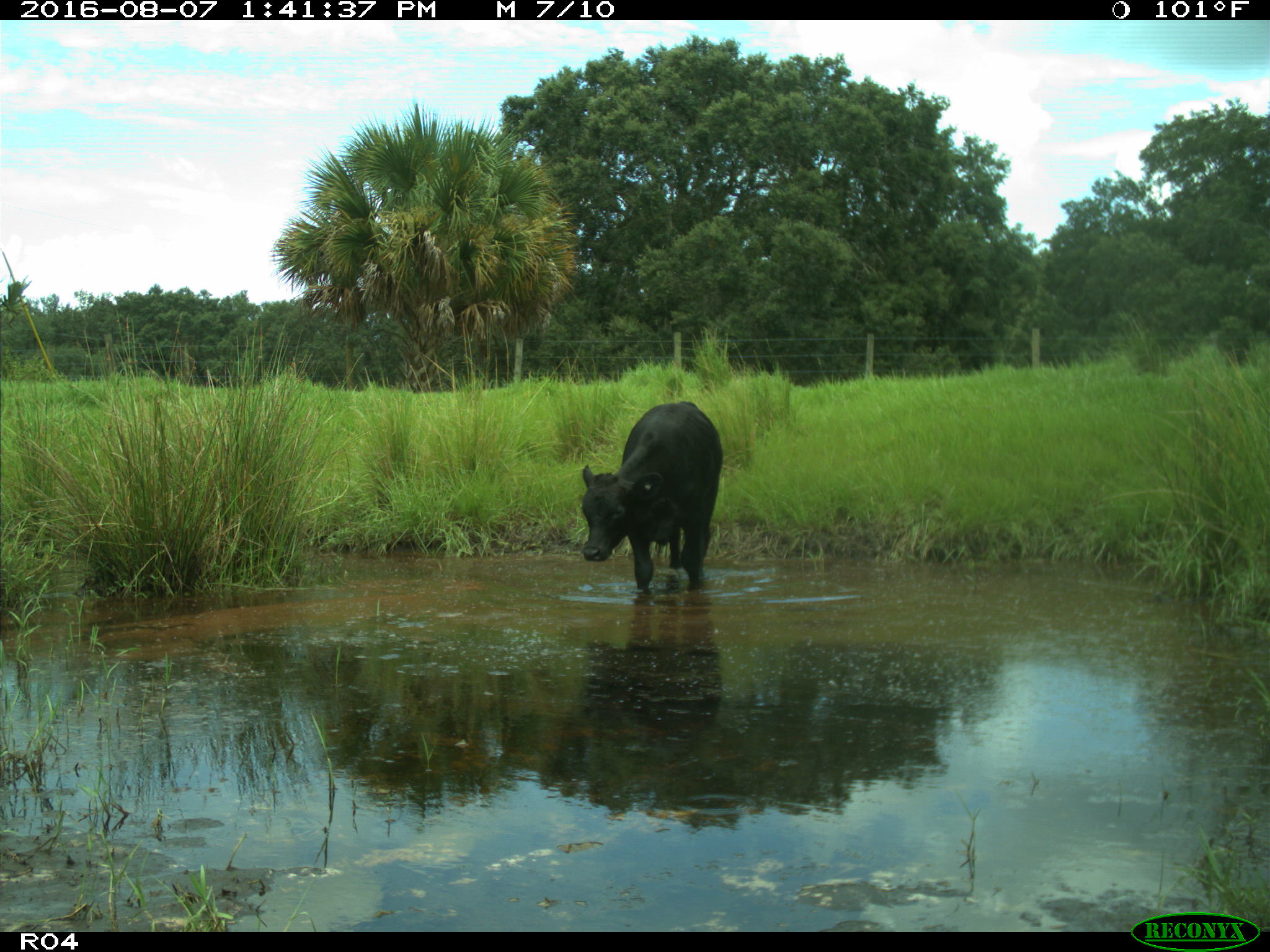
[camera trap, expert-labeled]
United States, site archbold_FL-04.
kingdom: Animalia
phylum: Chordata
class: Mammalia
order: Artiodactyla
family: Bovidae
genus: Bos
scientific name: Bos taurus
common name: domestic cow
Bos taurus (domestic cow).